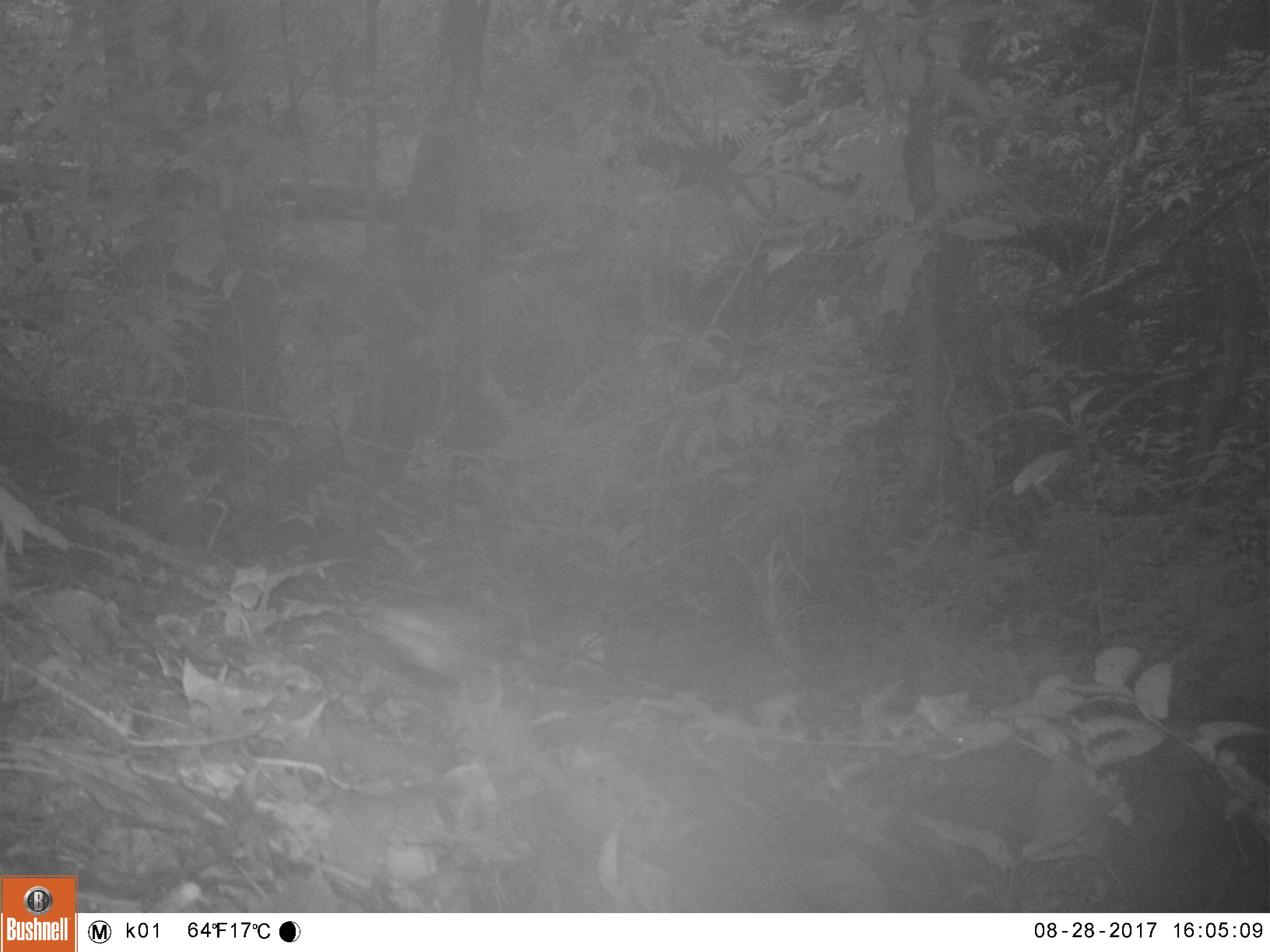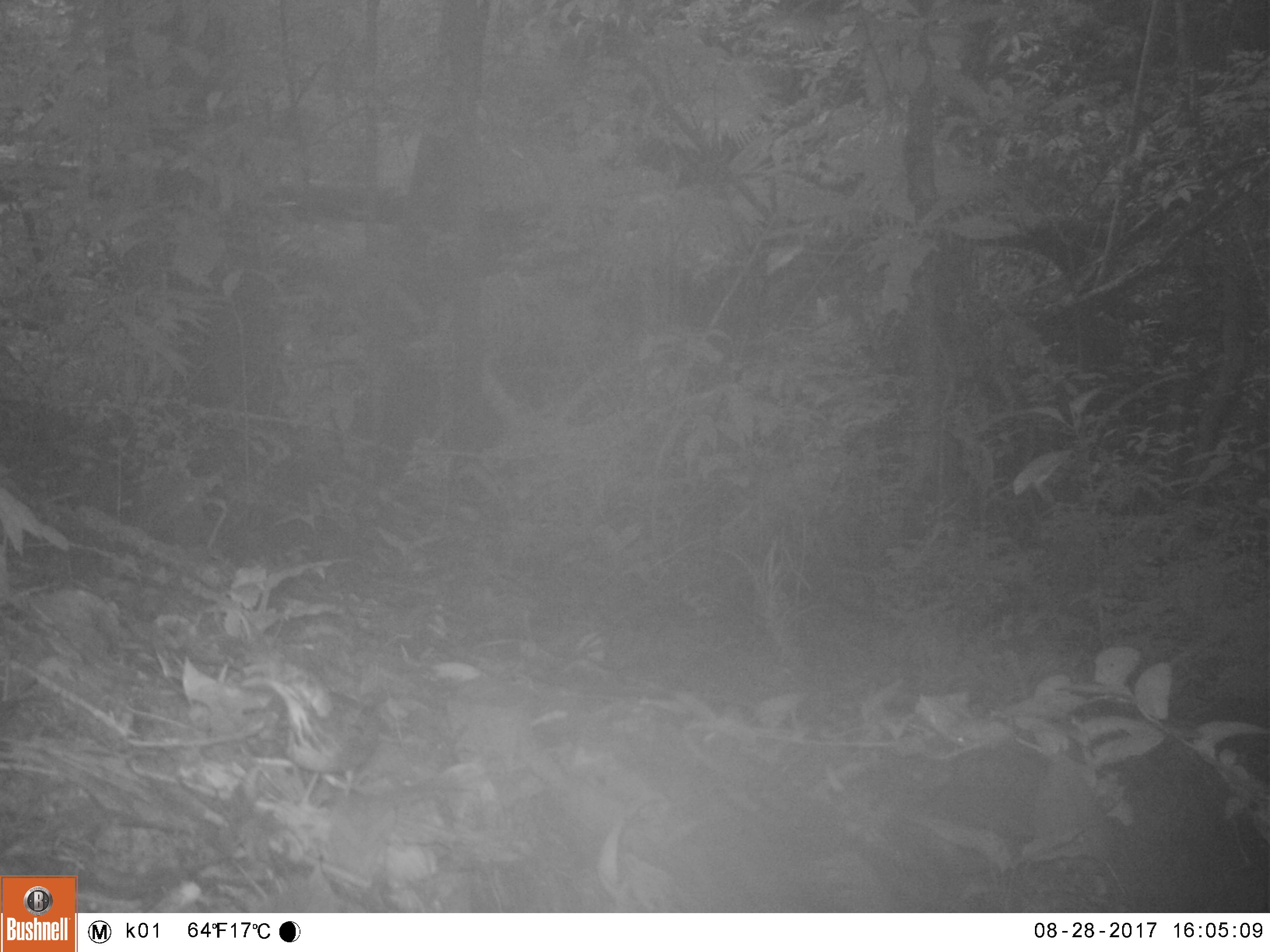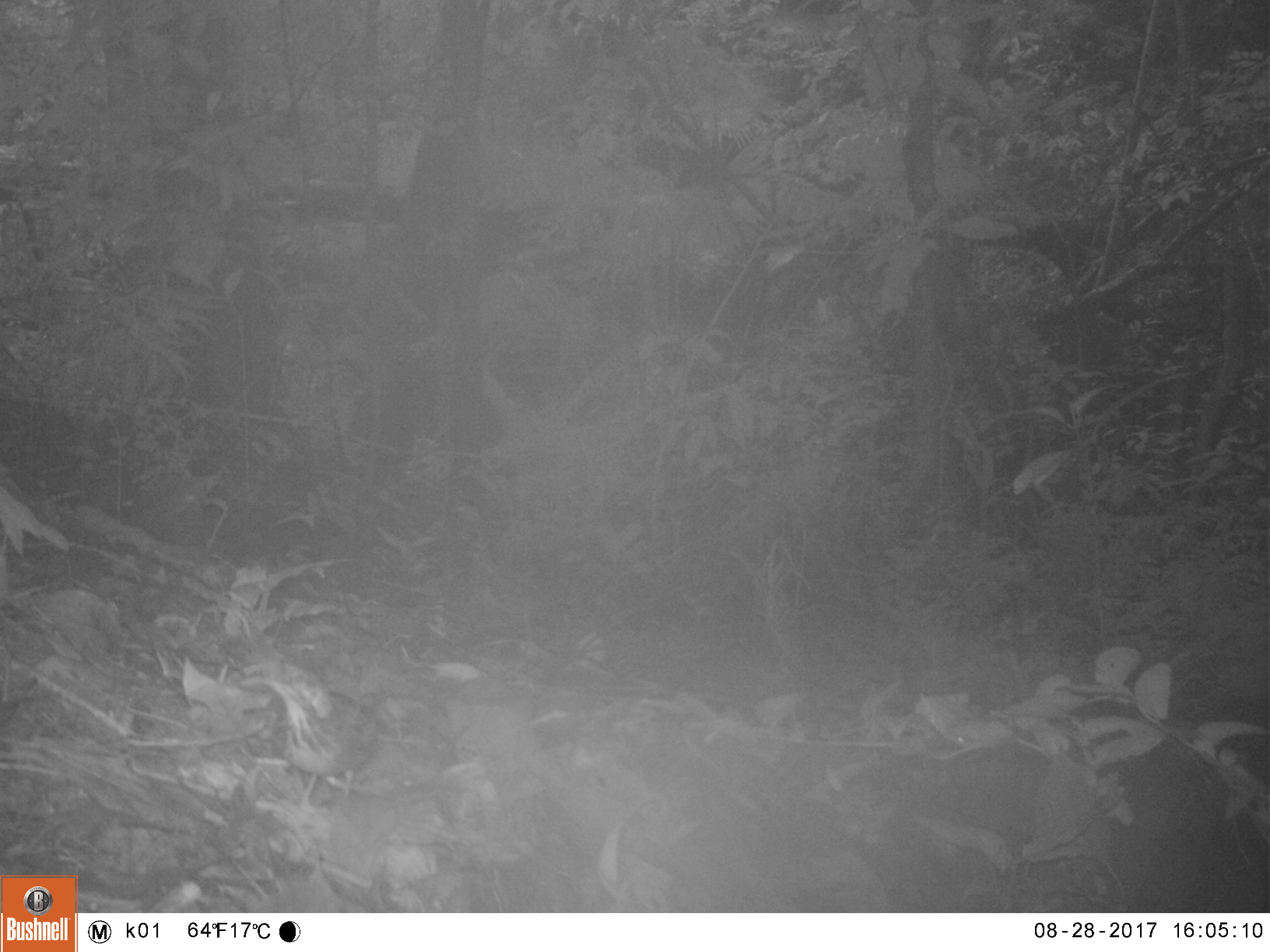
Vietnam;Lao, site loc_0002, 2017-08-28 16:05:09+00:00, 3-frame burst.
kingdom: Animalia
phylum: Chordata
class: Aves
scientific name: Aves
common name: bird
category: unidentified bird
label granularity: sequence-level